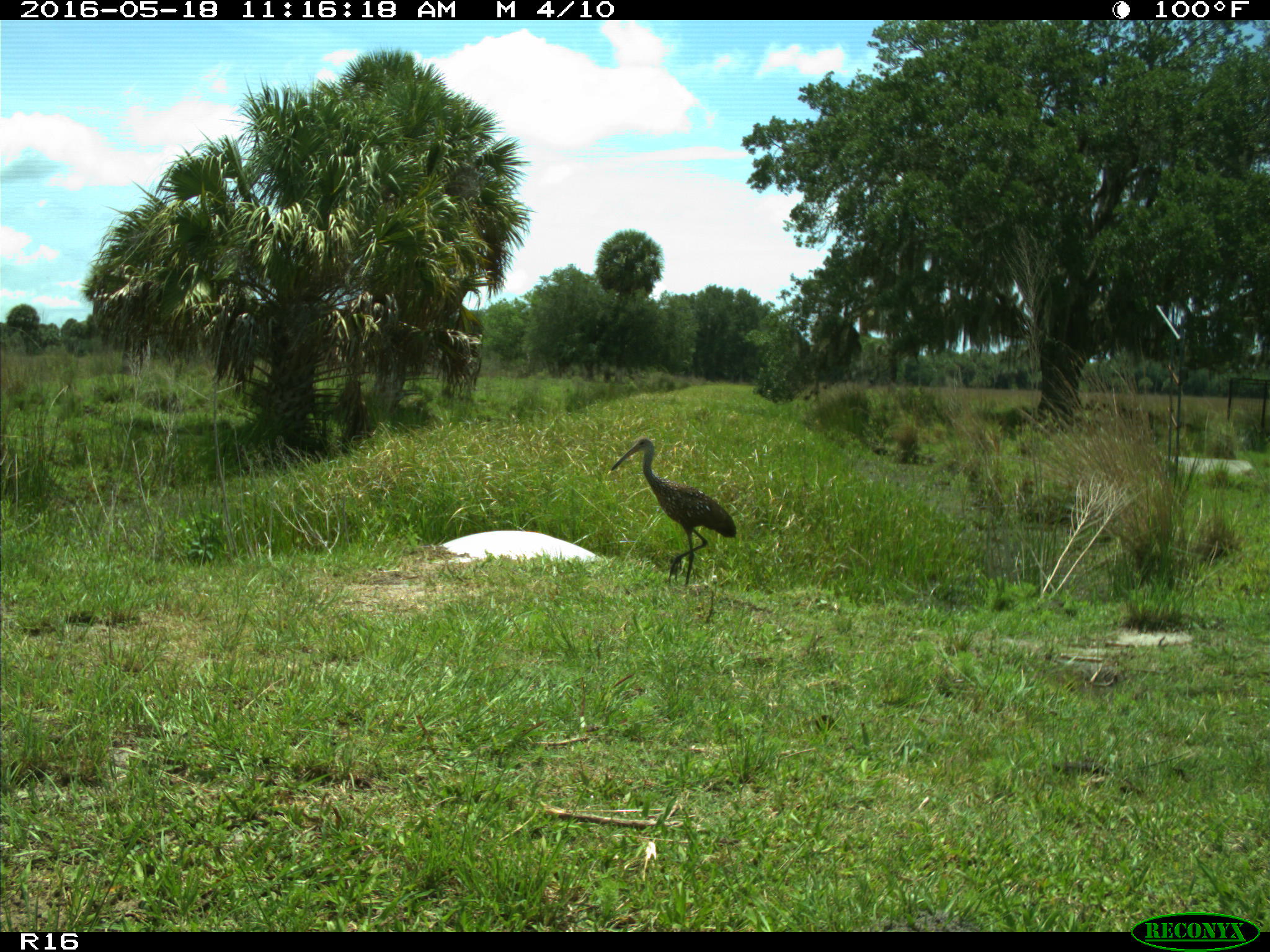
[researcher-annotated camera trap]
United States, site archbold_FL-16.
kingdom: Animalia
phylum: Chordata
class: Mammalia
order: Artiodactyla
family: Bovidae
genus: Bos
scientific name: Bos taurus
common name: domestic cow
Bos taurus (domestic cow).